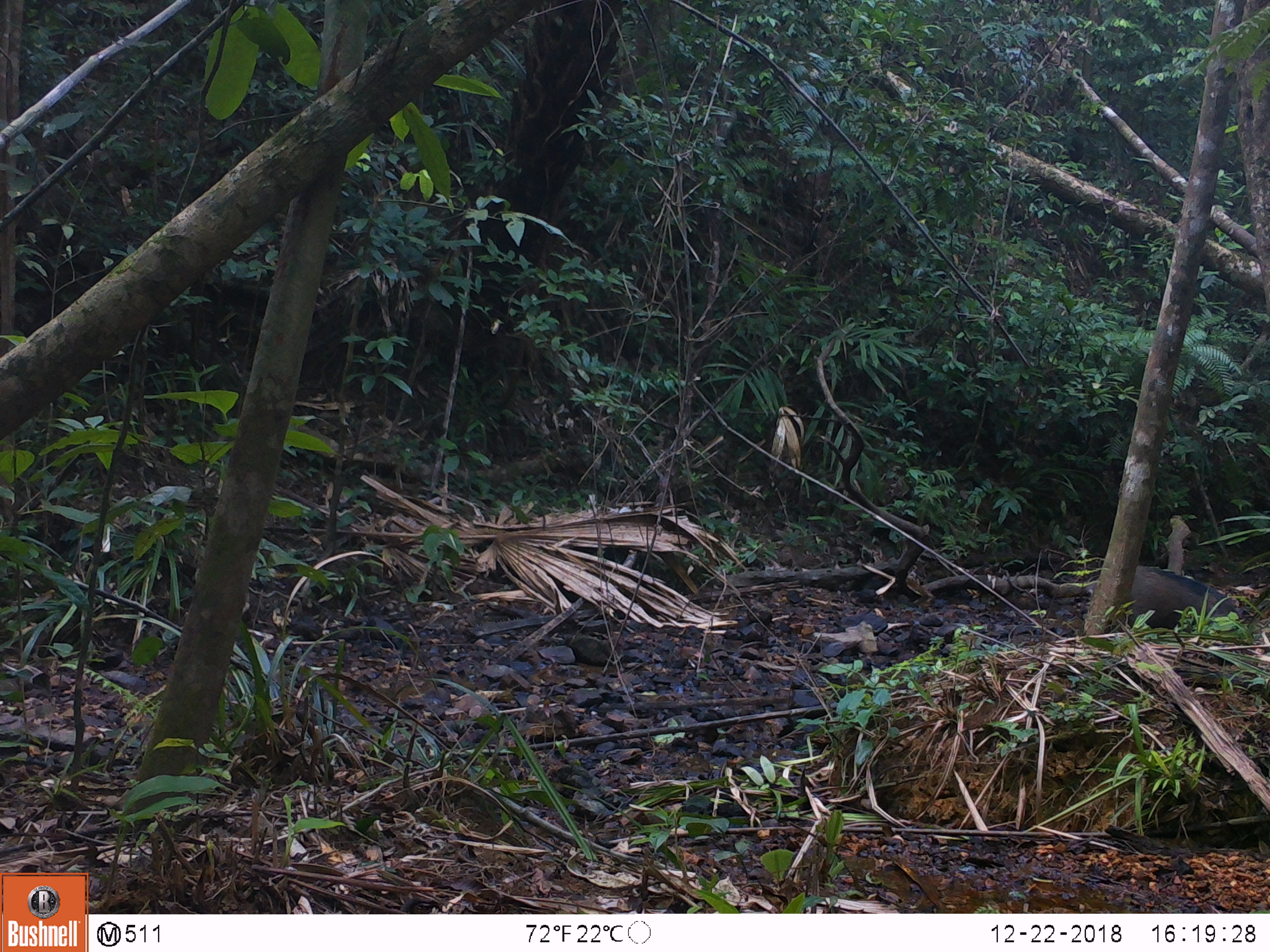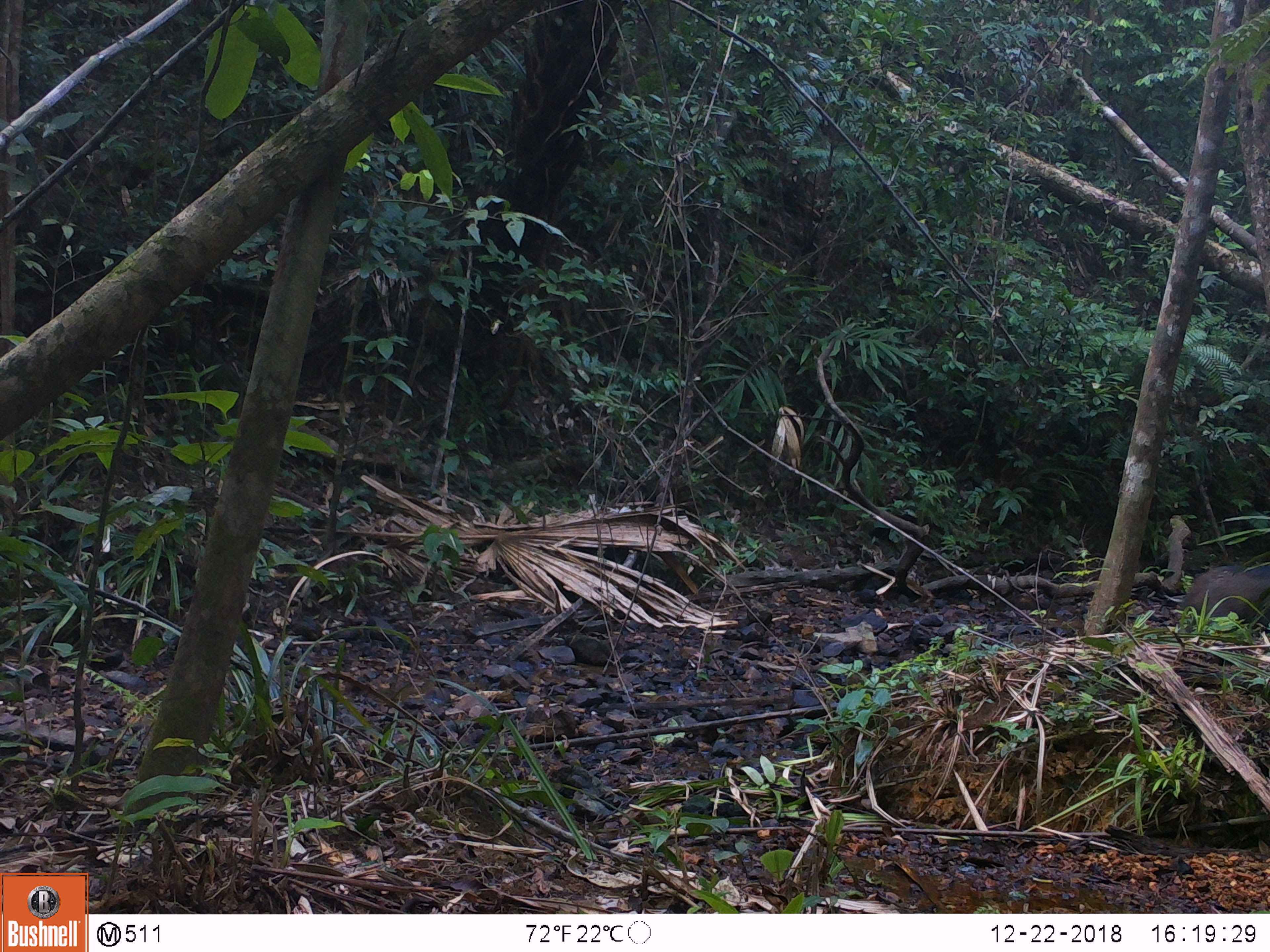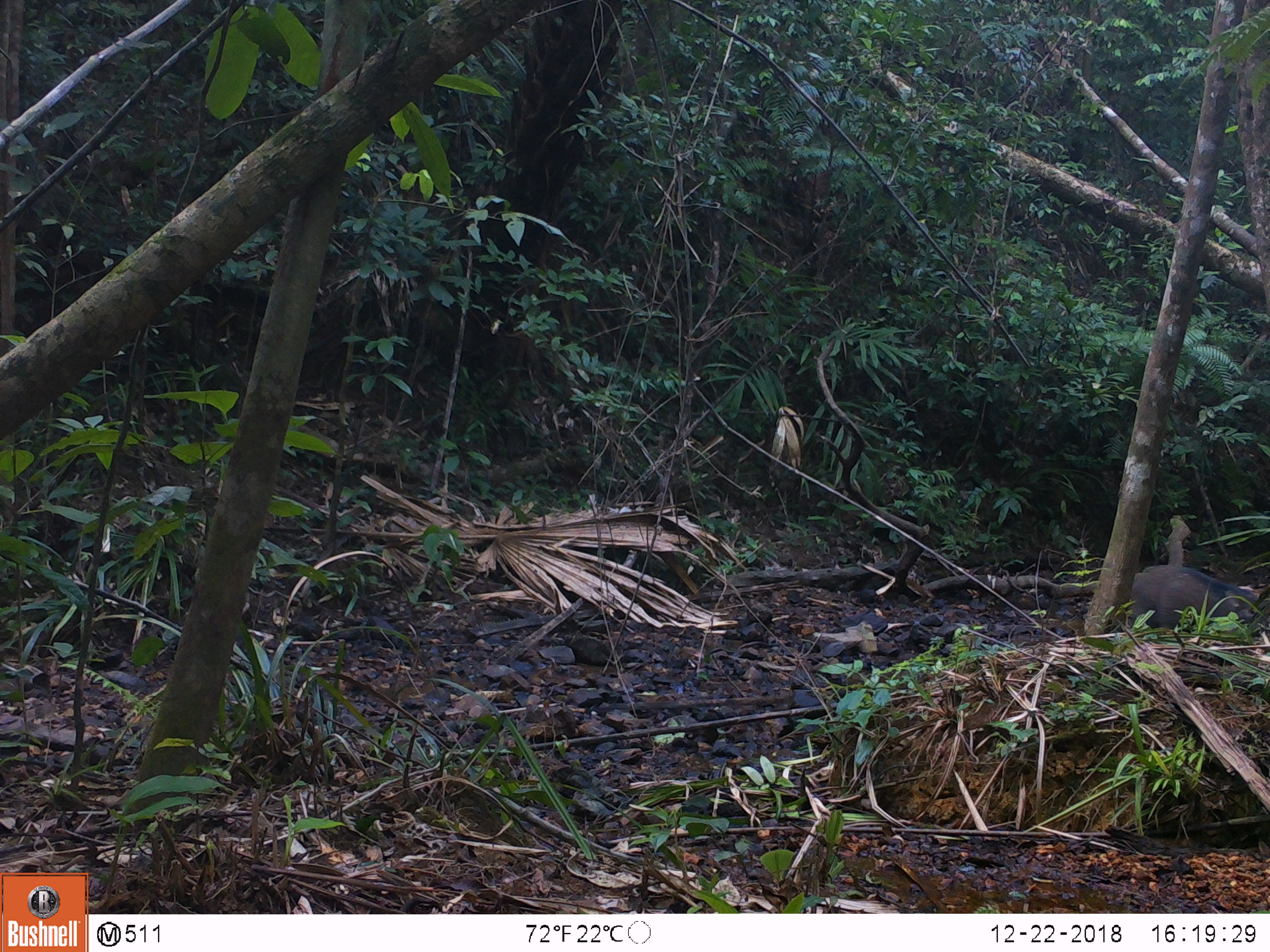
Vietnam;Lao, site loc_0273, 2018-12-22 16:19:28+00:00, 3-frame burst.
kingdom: Animalia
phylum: Chordata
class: Mammalia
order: Artiodactyla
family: Suidae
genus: Sus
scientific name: Sus scrofa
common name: eurasian wild pig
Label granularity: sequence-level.